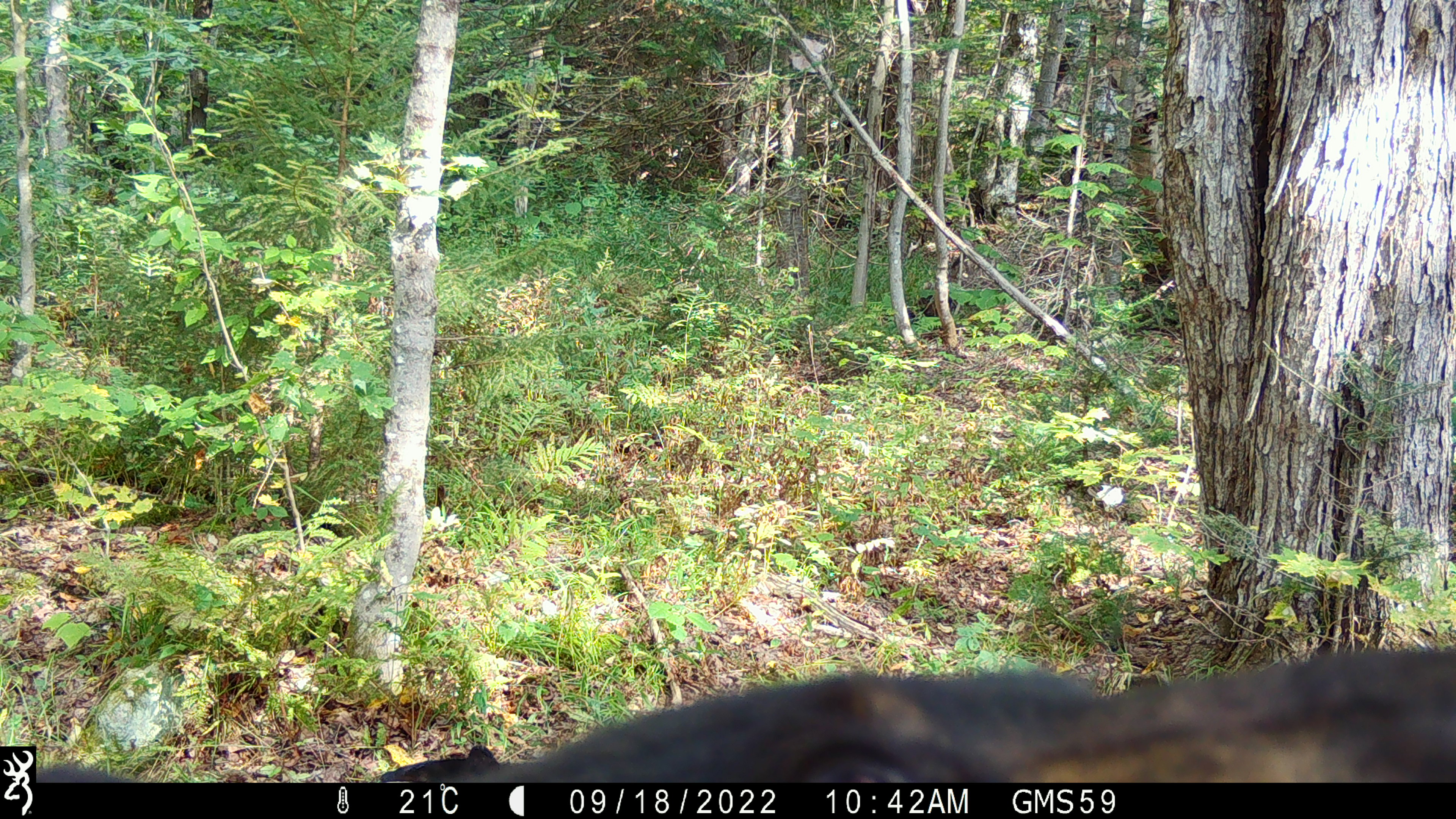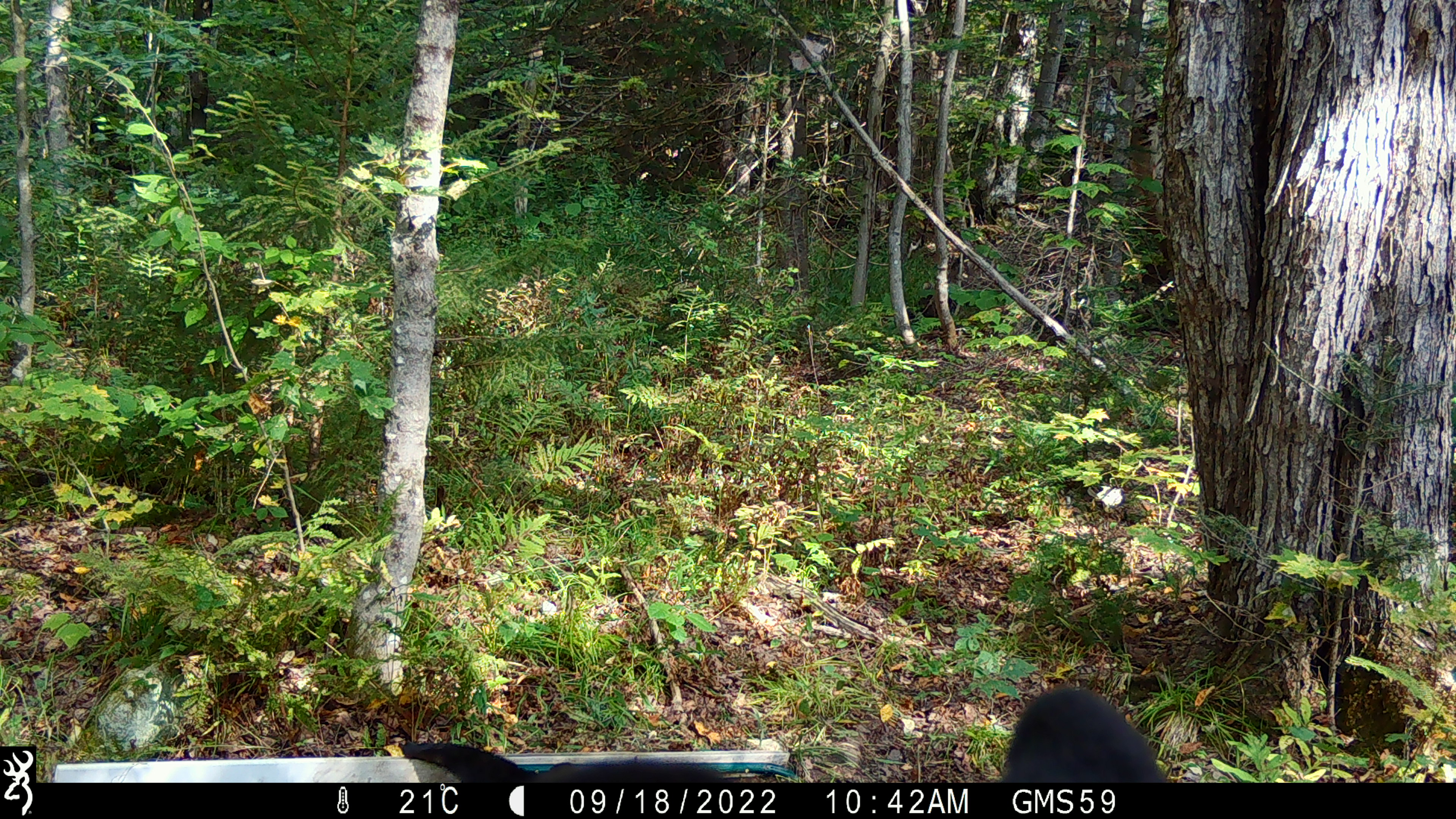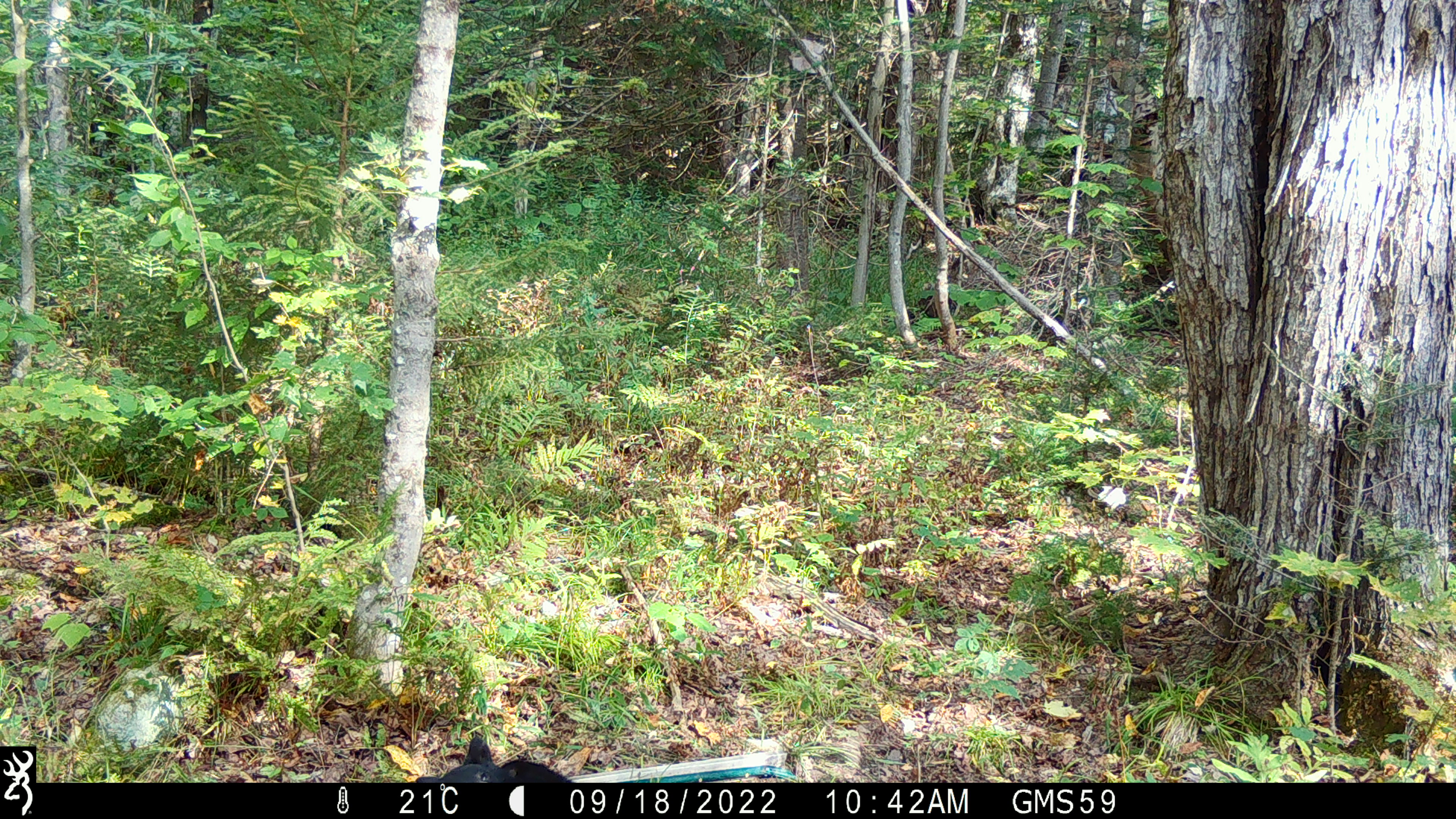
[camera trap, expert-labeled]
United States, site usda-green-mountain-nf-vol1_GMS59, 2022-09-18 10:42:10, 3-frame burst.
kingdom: Animalia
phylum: Chordata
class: Mammalia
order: Carnivora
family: Ursidae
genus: Ursus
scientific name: Ursus americanus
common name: black bear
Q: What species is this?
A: Black bear (Ursus americanus).